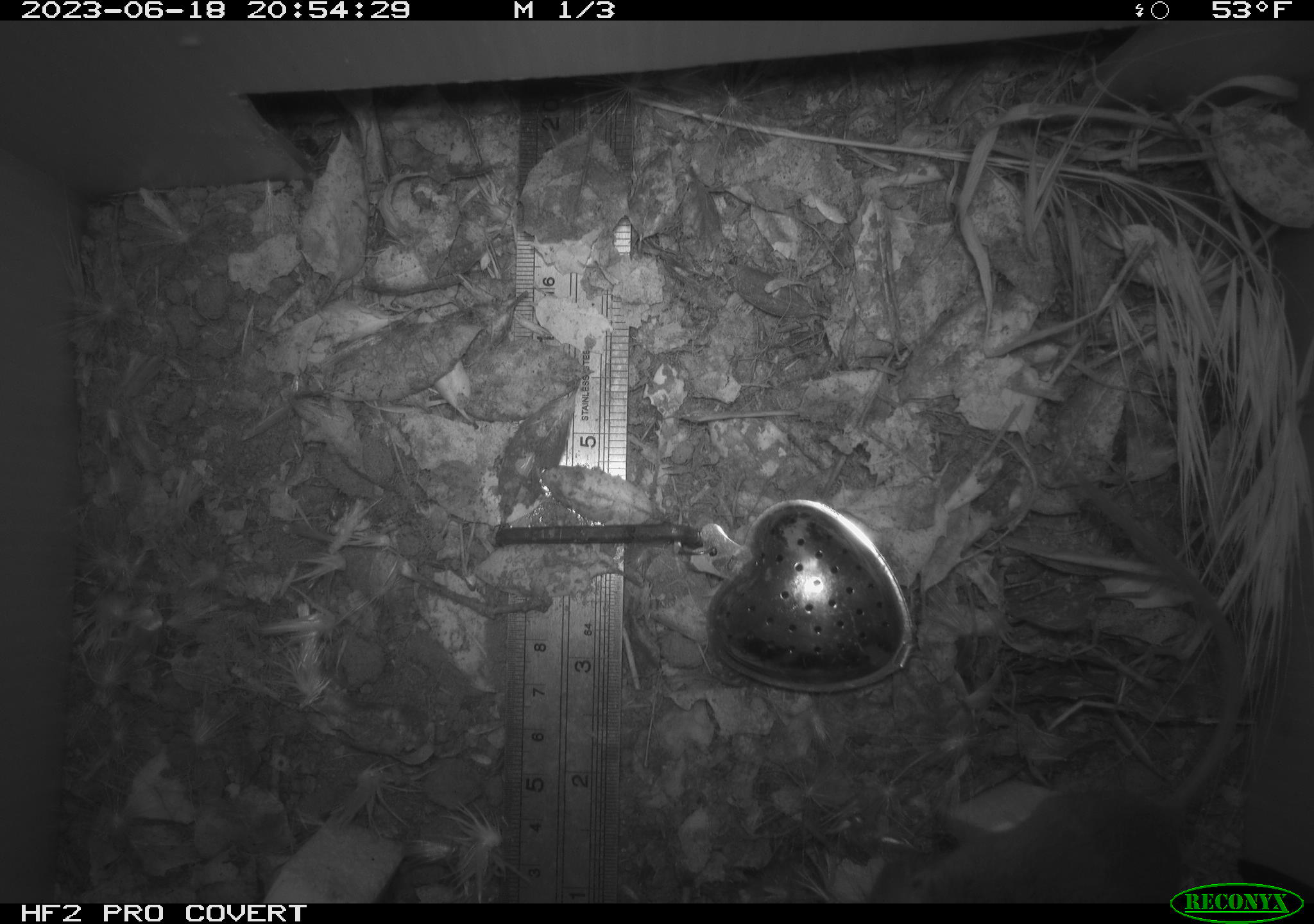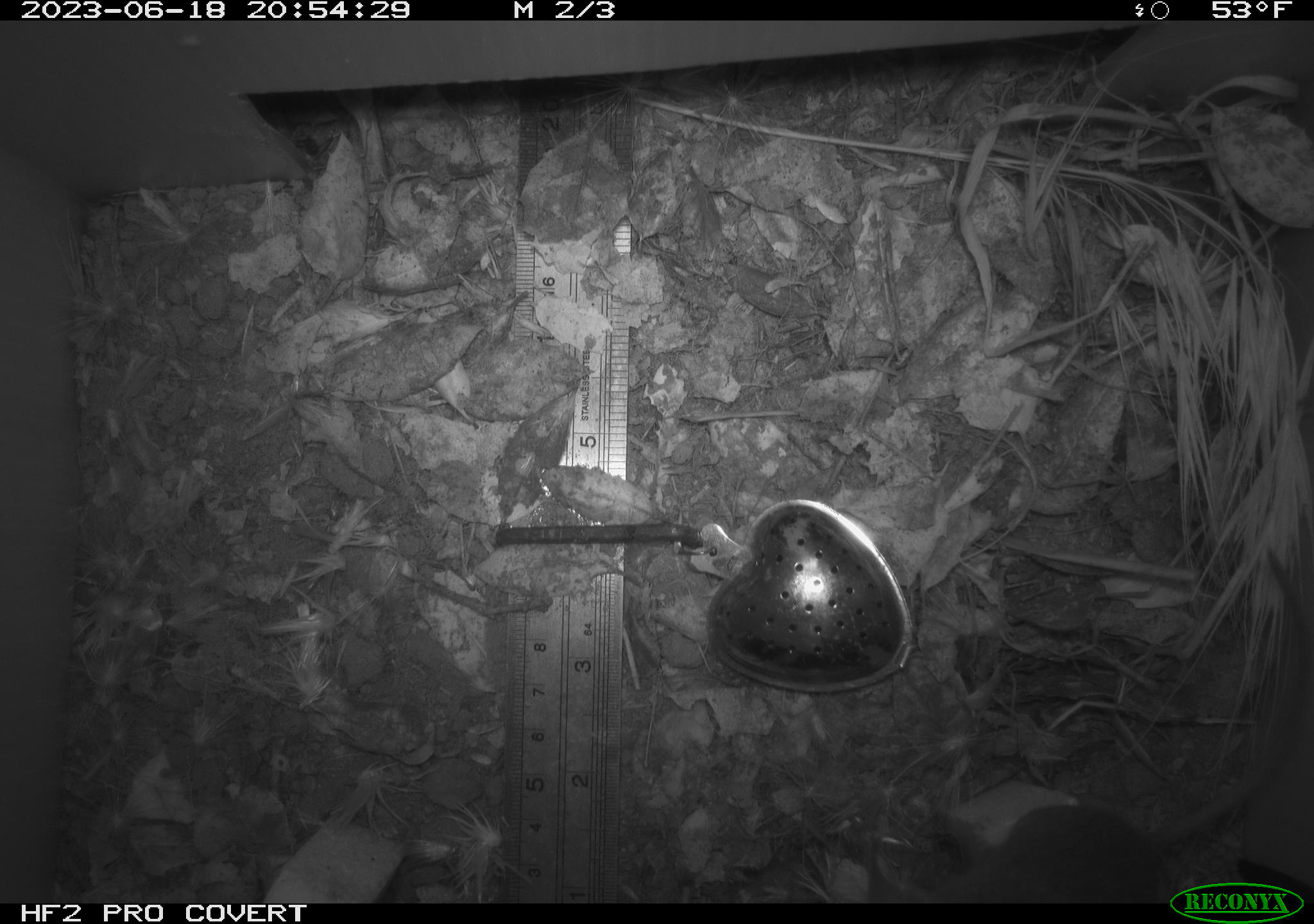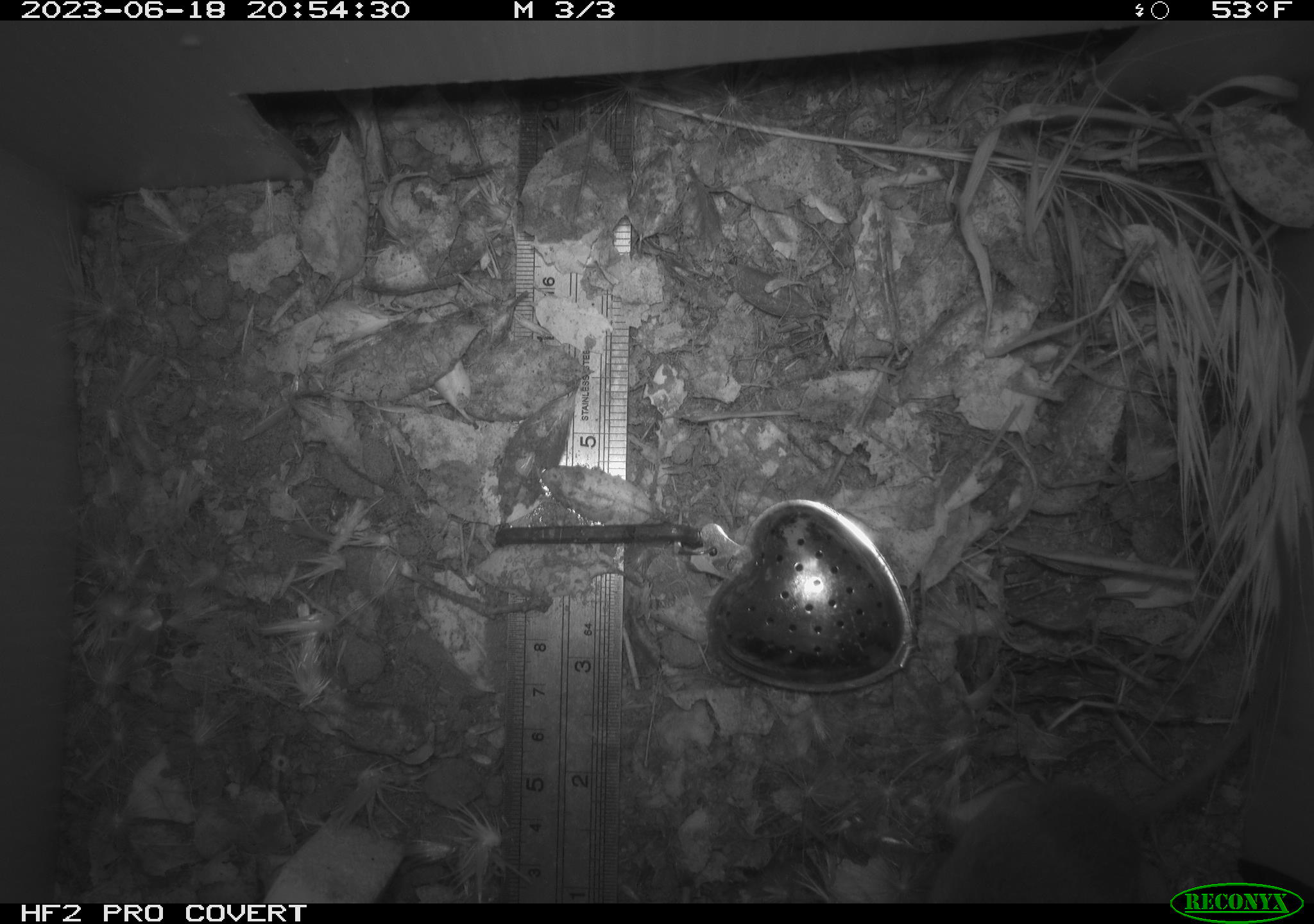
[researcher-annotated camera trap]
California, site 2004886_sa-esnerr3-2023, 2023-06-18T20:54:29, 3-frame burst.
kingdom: Animalia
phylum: Chordata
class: Mammalia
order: Rodentia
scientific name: Rodentia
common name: mouse species